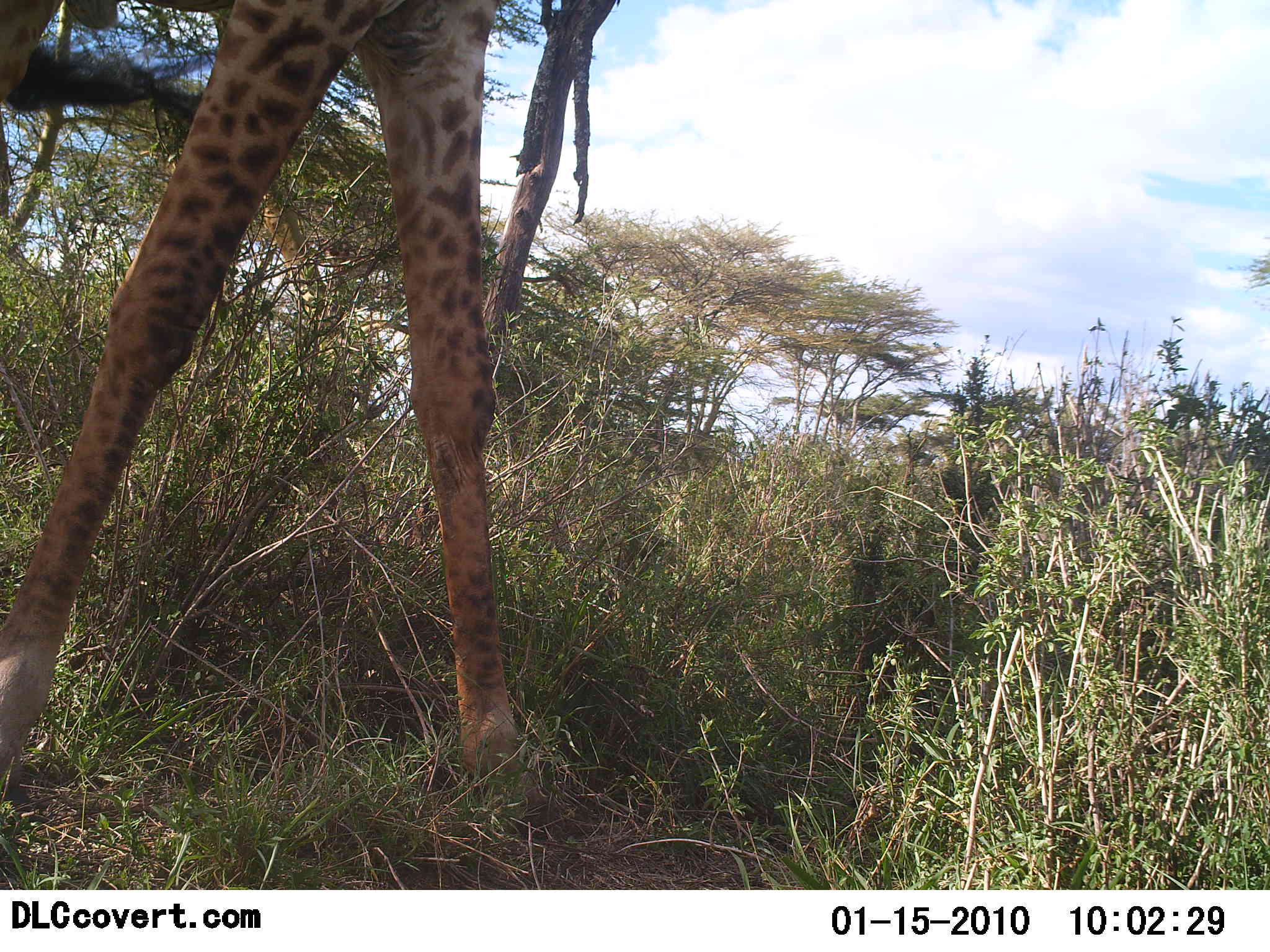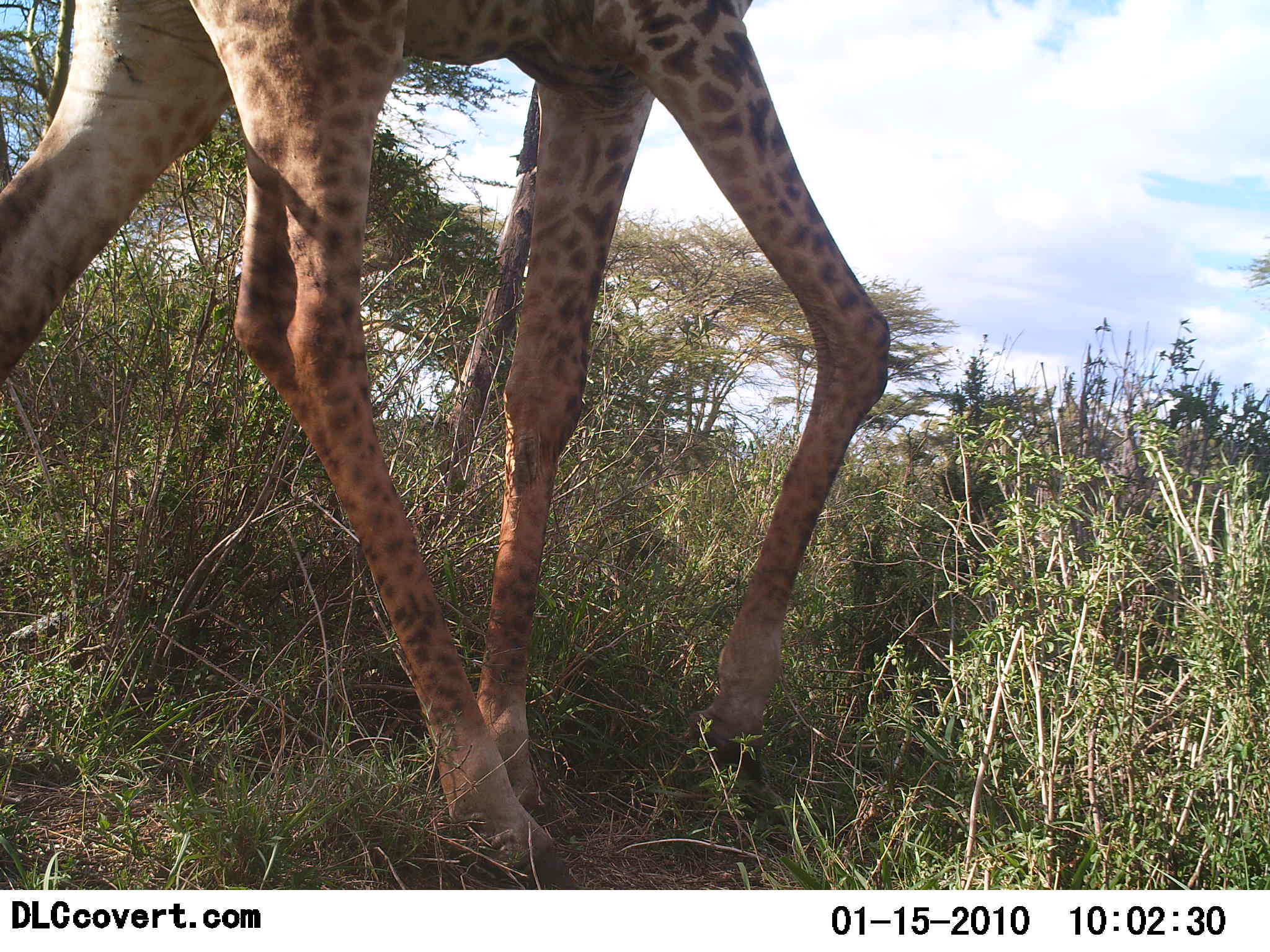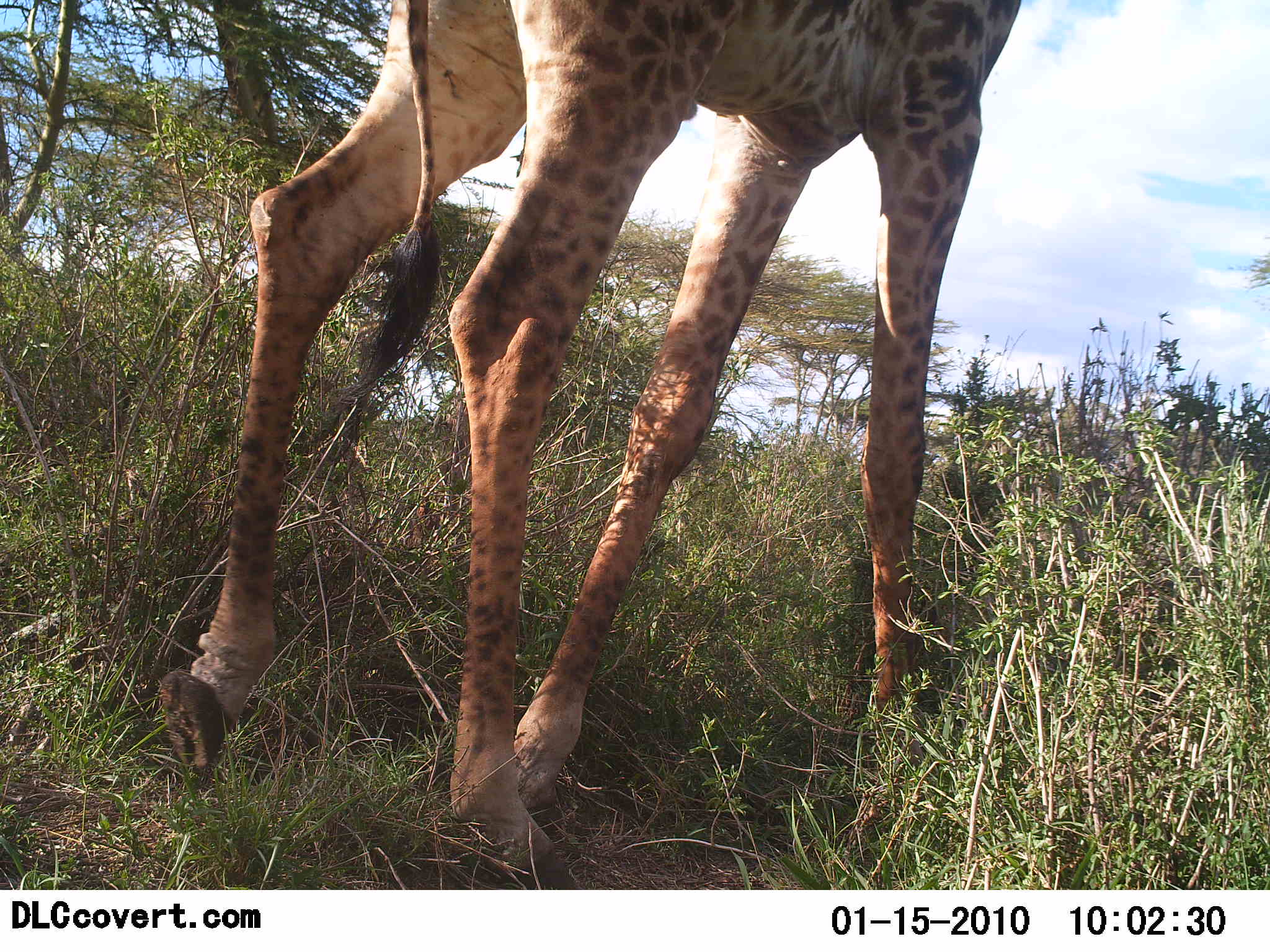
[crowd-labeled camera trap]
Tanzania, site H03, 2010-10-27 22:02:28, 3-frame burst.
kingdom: Animalia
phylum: Chordata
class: Mammalia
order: Artiodactyla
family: Giraffidae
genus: Giraffa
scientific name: Giraffa camelopardalis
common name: giraffe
Giraffe (Giraffa camelopardalis), count 1. Behavior (volunteer vote fractions): standing 0%, resting 0%, moving 86%, interacting 0%. Young present (vote fraction): 0%. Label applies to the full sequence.